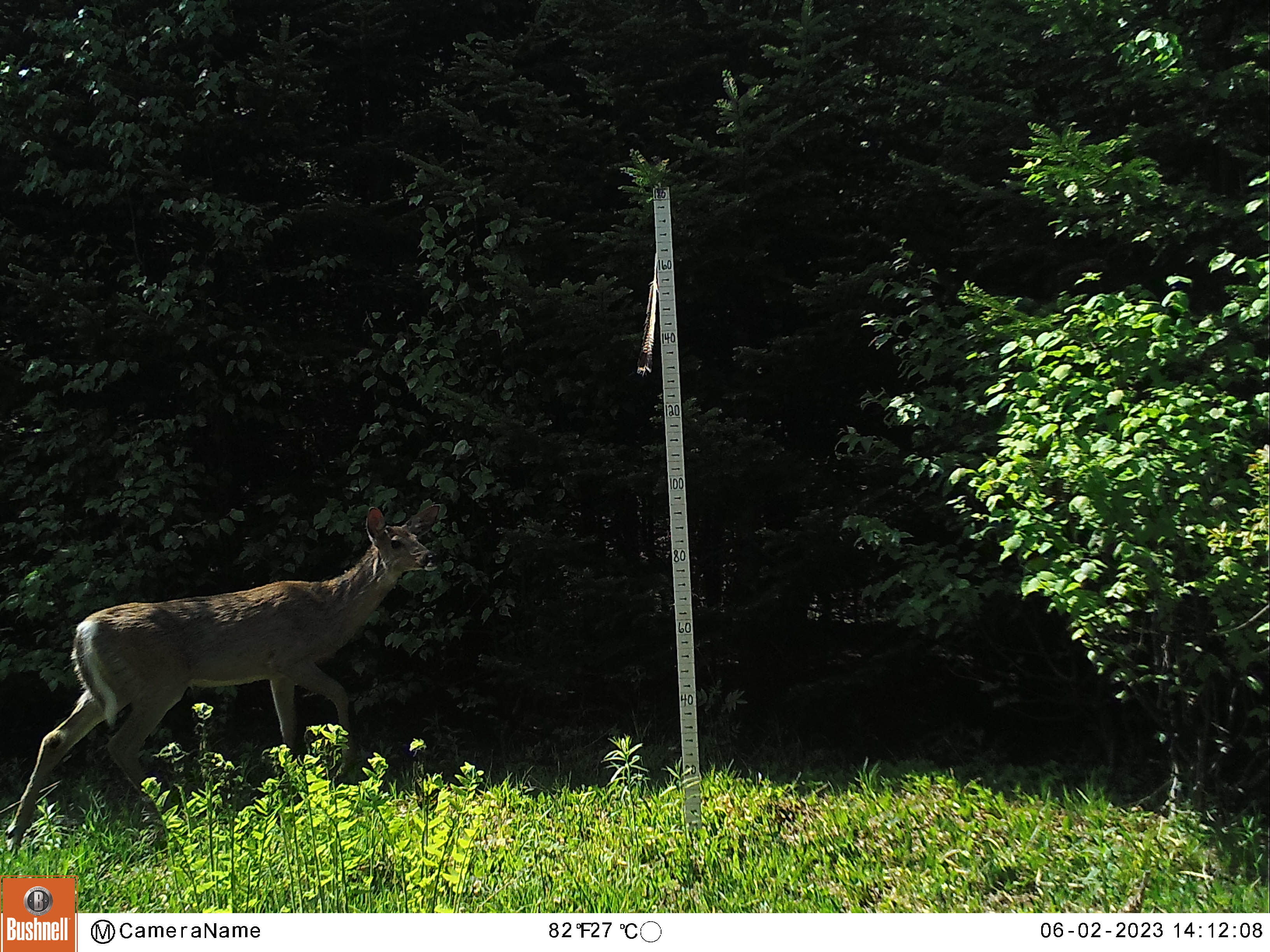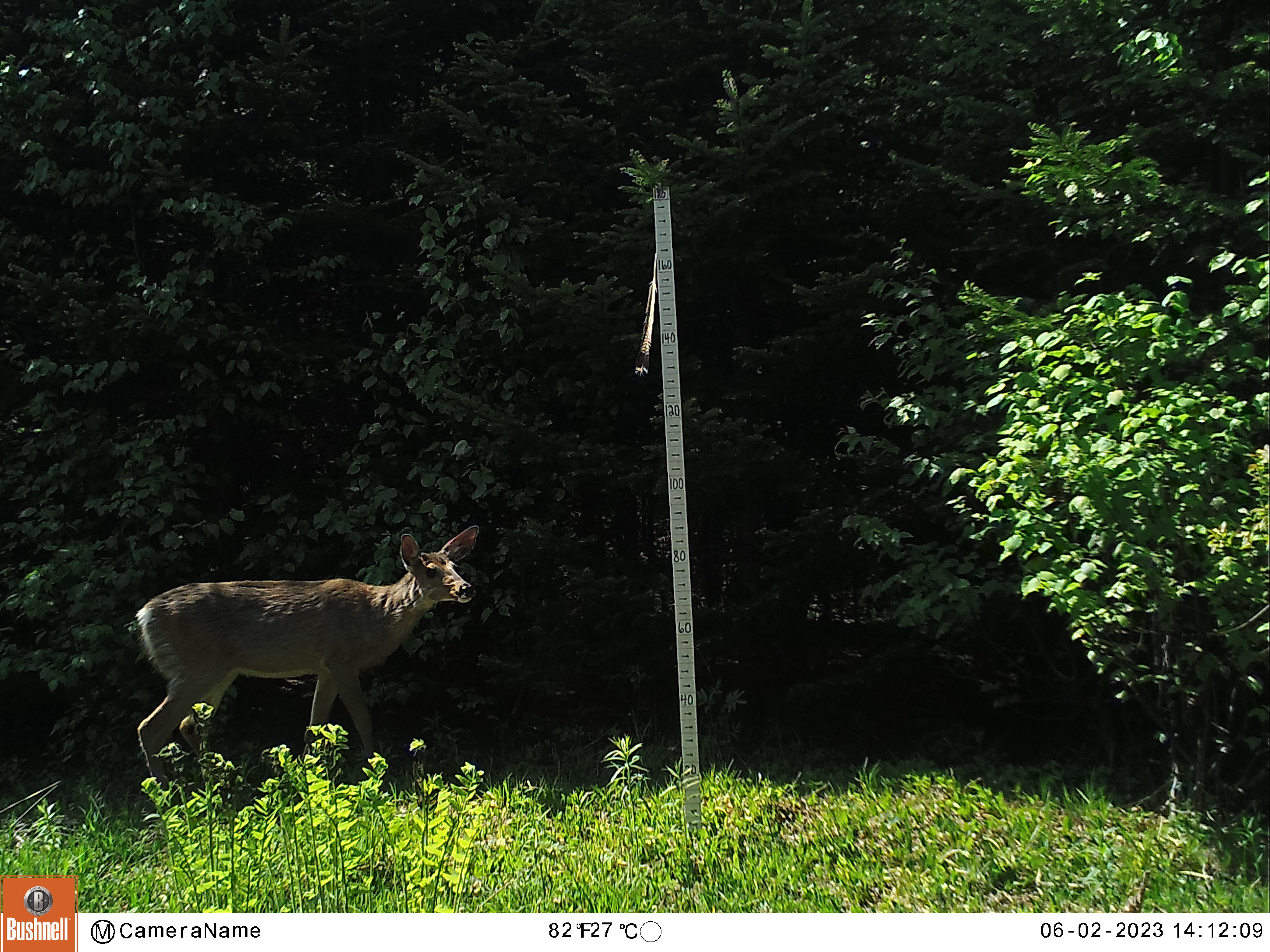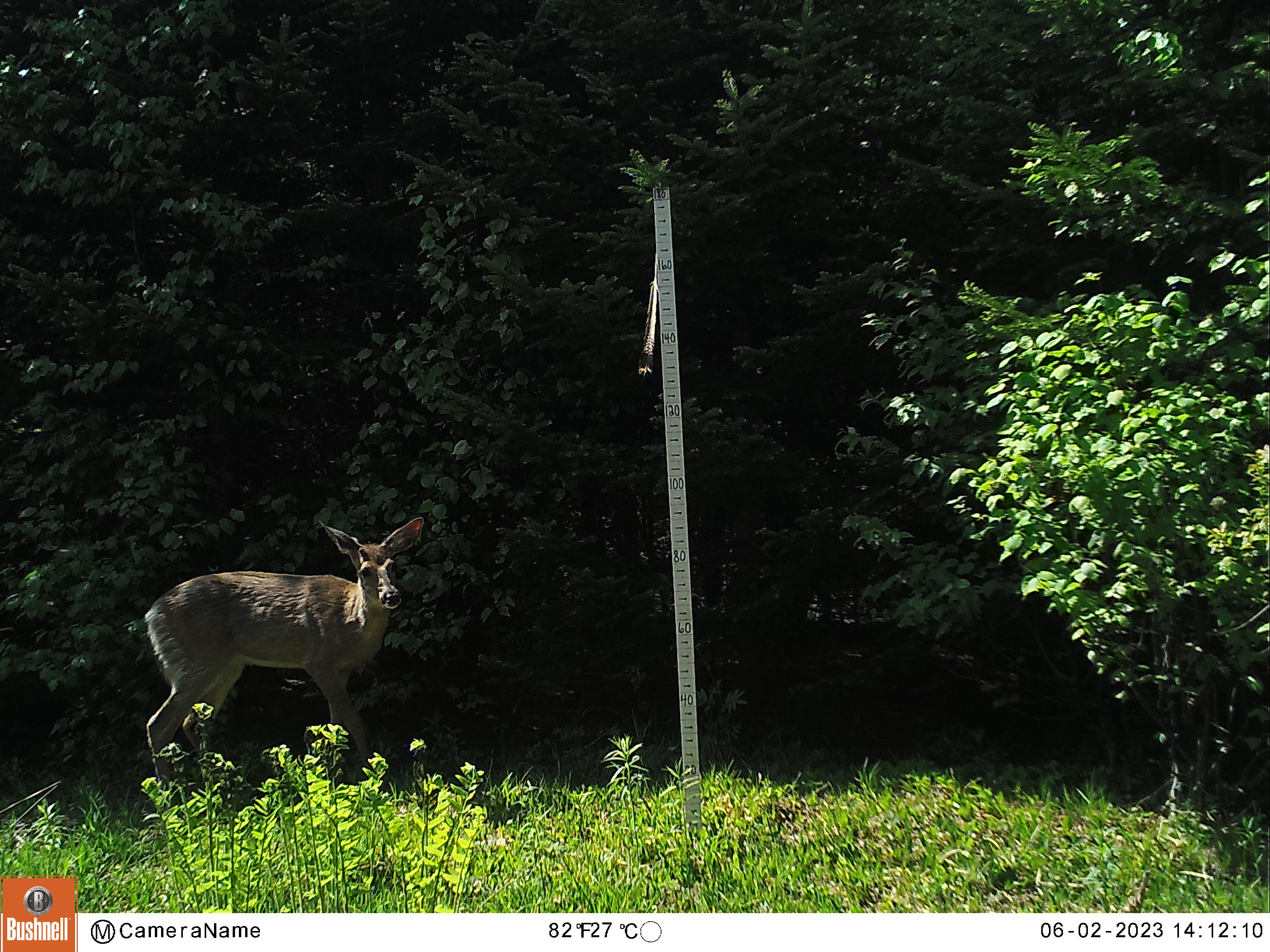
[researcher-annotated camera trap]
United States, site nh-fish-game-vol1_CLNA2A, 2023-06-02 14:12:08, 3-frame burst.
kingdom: Animalia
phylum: Chordata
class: Mammalia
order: Artiodactyla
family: Cervidae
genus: Odocoileus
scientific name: Odocoileus virginianus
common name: white-tailed deer